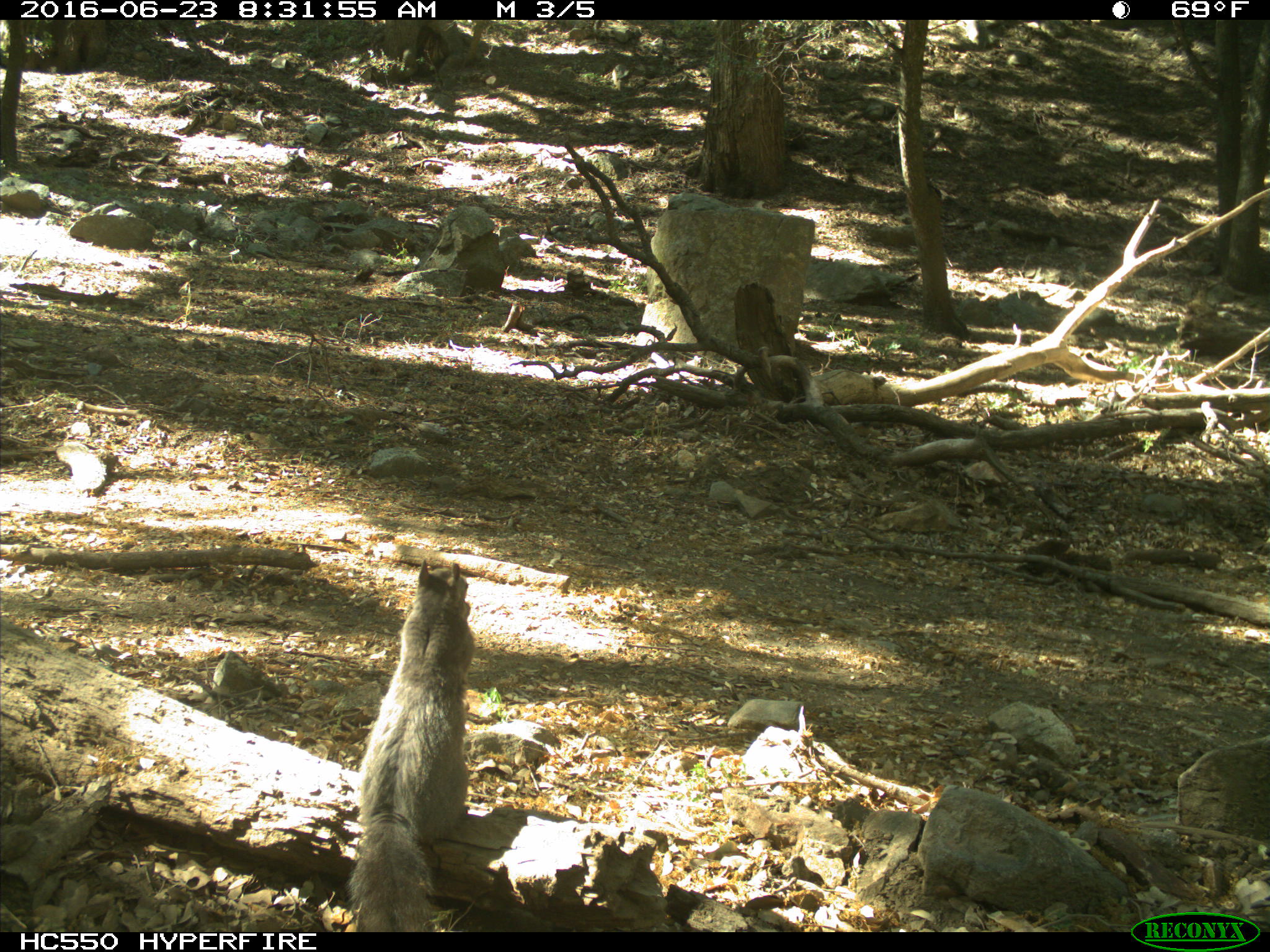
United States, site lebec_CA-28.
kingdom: Animalia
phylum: Chordata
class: Mammalia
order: Rodentia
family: Sciuridae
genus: Sciurus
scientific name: Sciurus carolinensis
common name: eastern gray squirrel